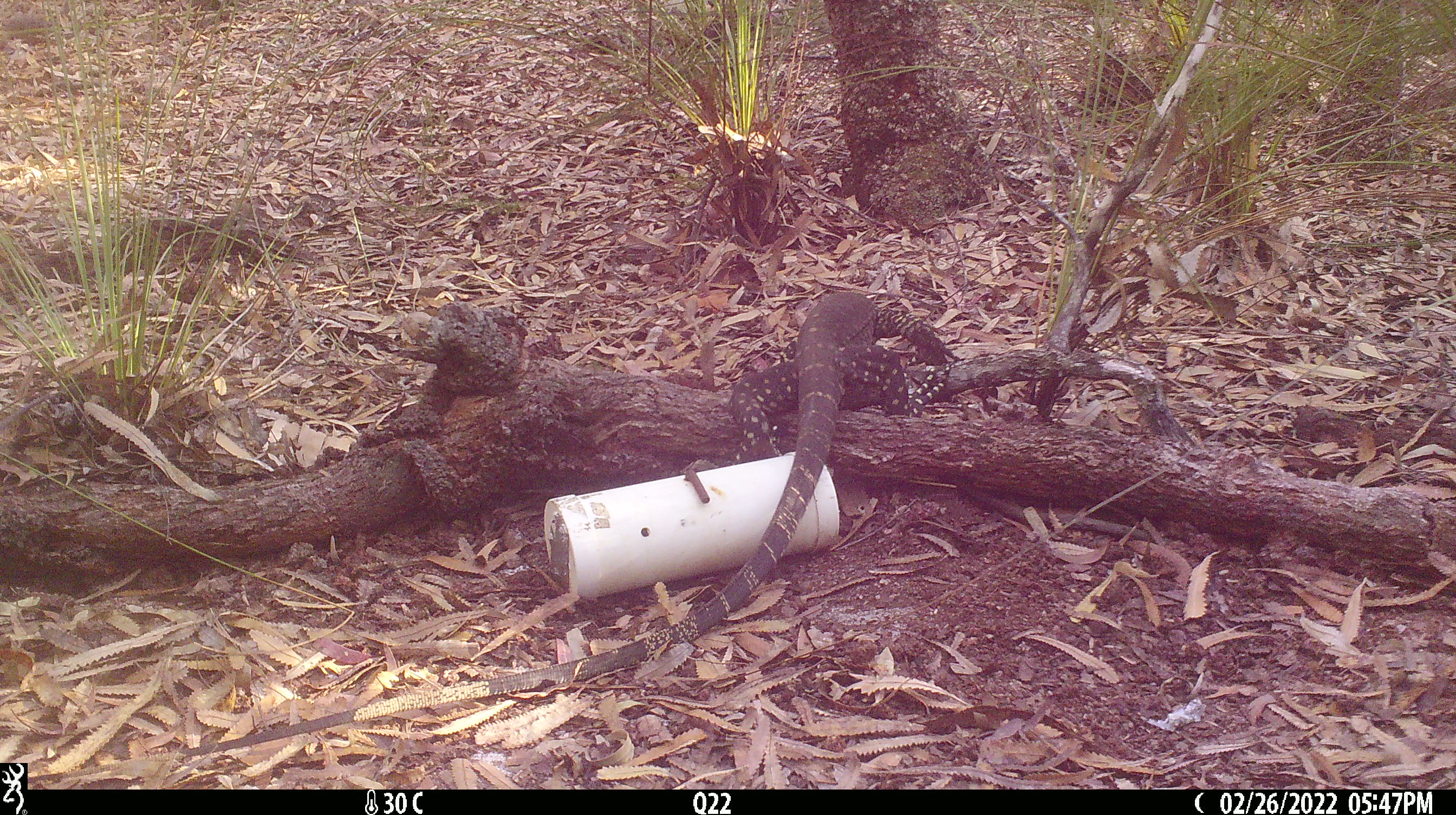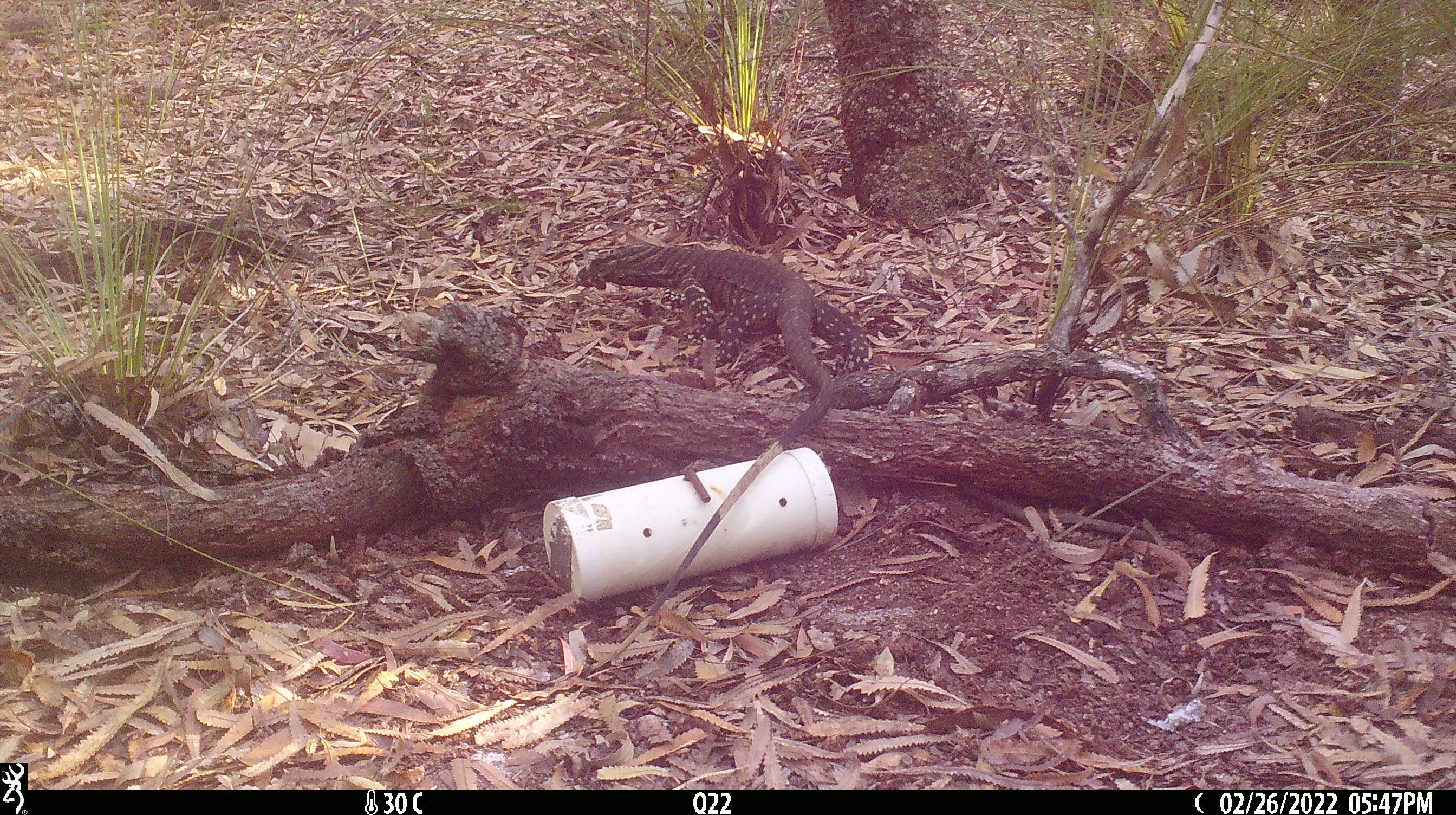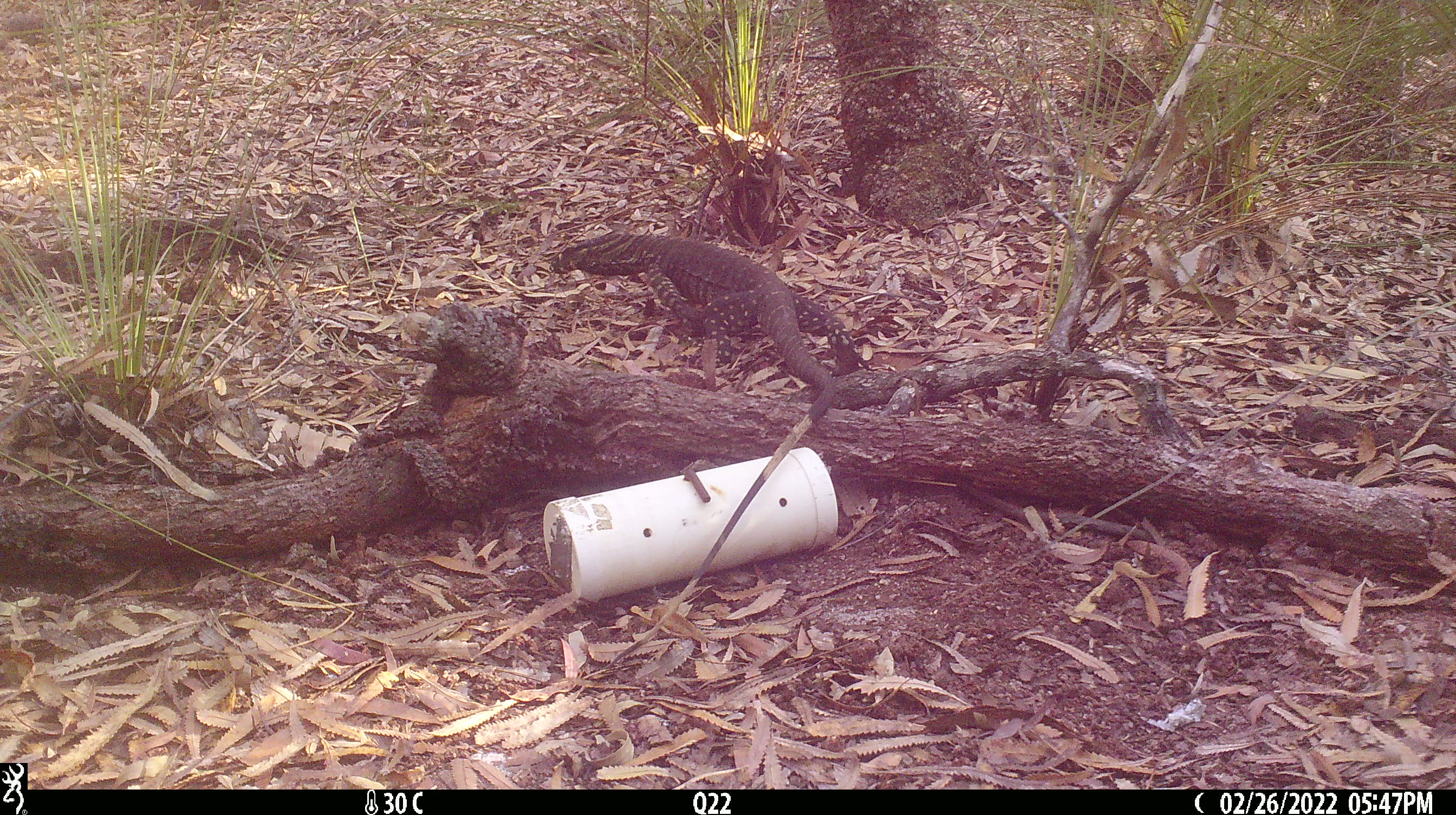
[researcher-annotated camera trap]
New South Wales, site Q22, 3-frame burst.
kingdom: Animalia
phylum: Chordata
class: Reptilia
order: Squamata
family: Varanidae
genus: Varanus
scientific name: Varanus varius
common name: lace monitor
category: goanna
Goanna (lace monitor) (Varanus varius).